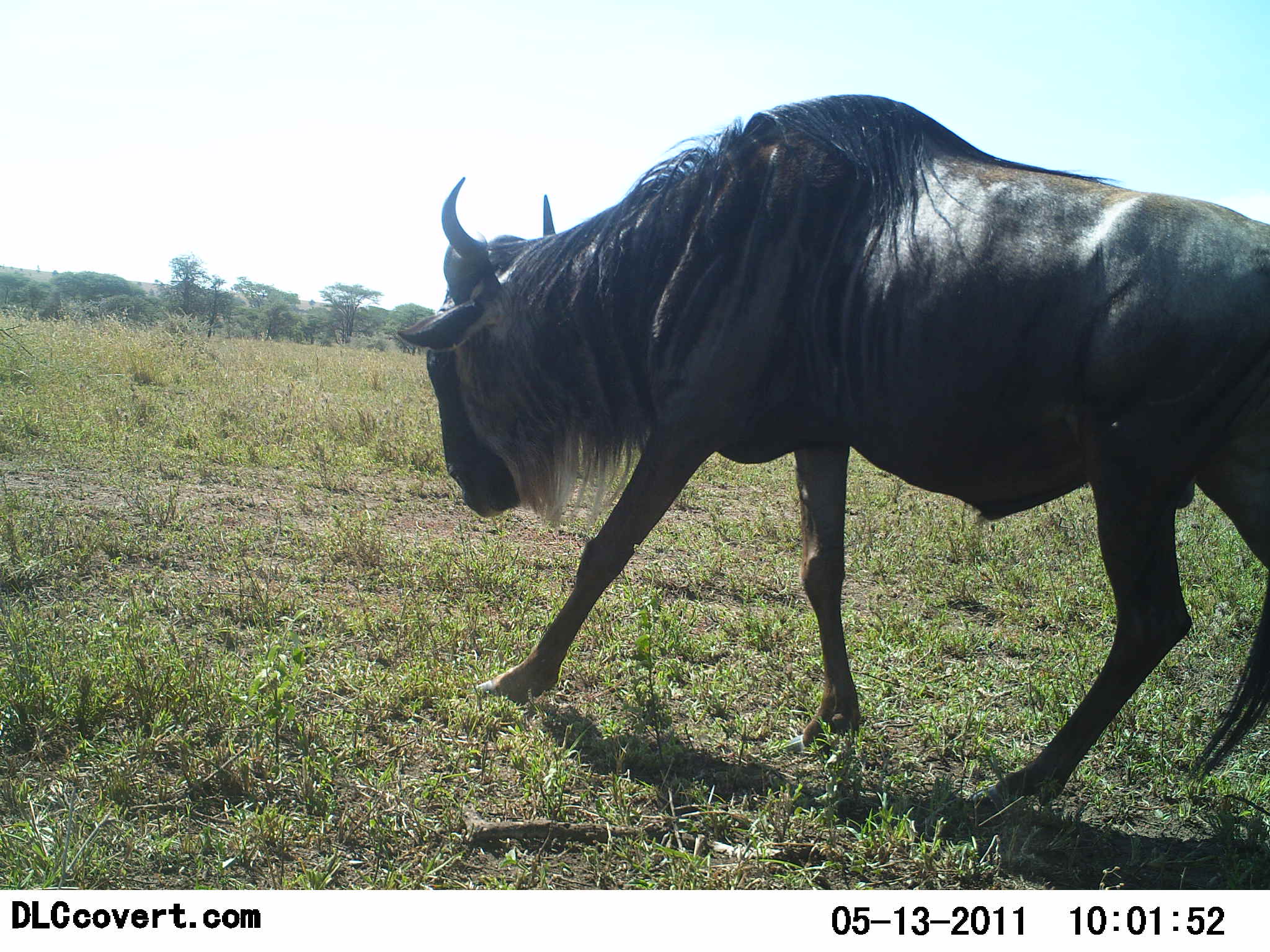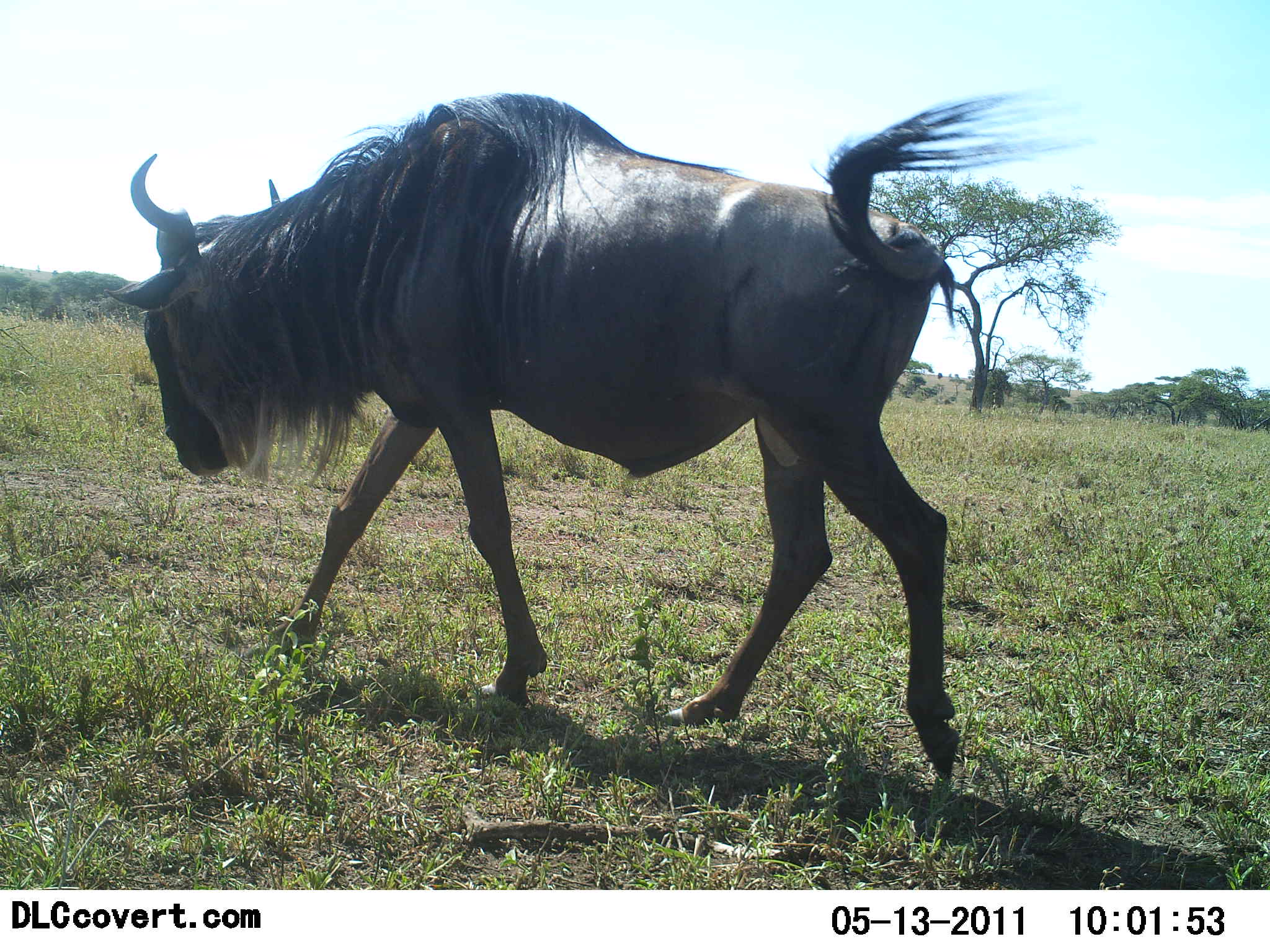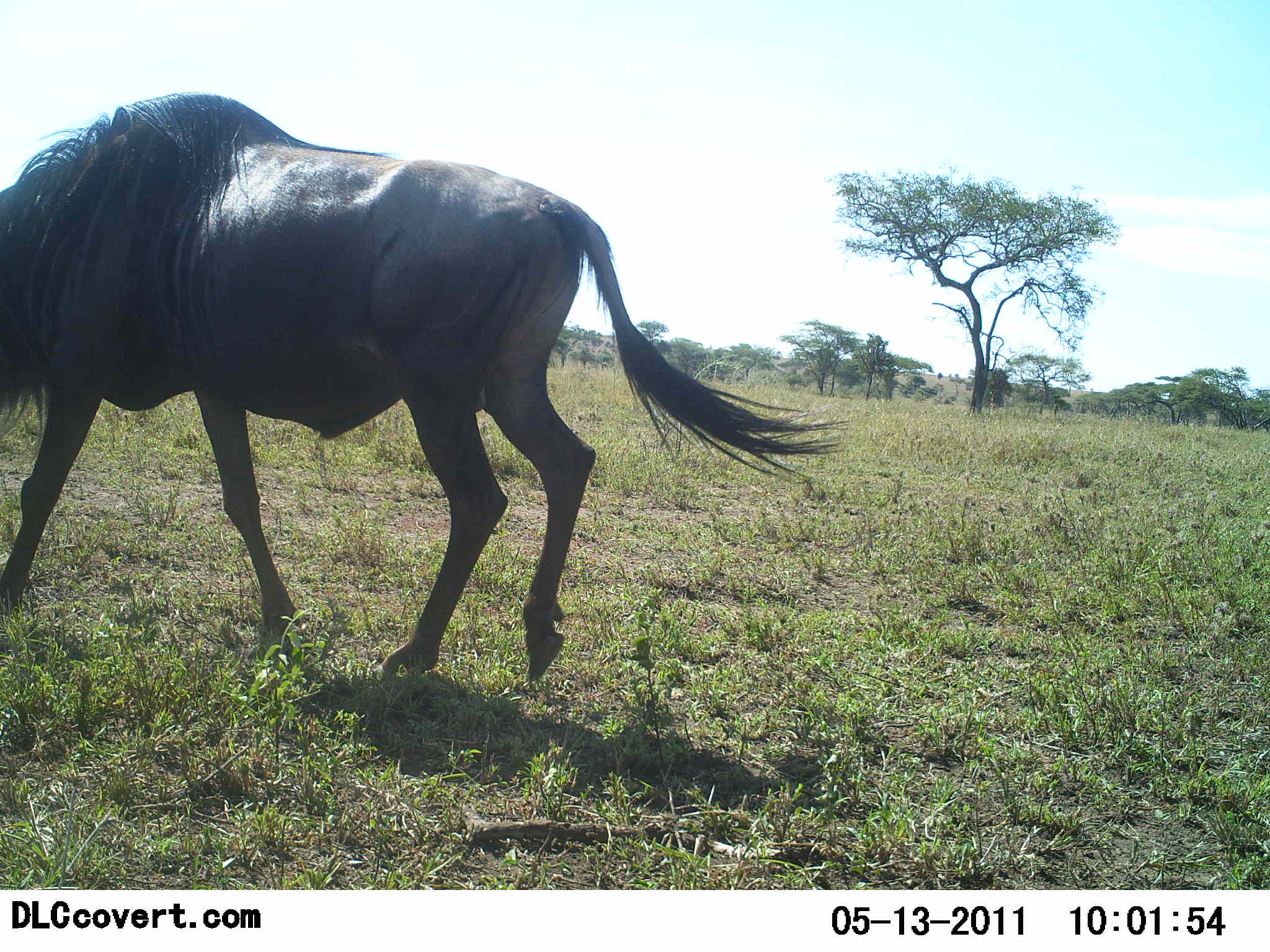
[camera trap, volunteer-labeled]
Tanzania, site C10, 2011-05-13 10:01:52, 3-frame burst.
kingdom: Animalia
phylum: Chordata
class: Mammalia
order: Artiodactyla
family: Bovidae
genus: Connochaetes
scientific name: Connochaetes taurinus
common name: blue wildebeest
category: wildebeest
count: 1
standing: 0%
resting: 0%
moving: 100%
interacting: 0%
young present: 0%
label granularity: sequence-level